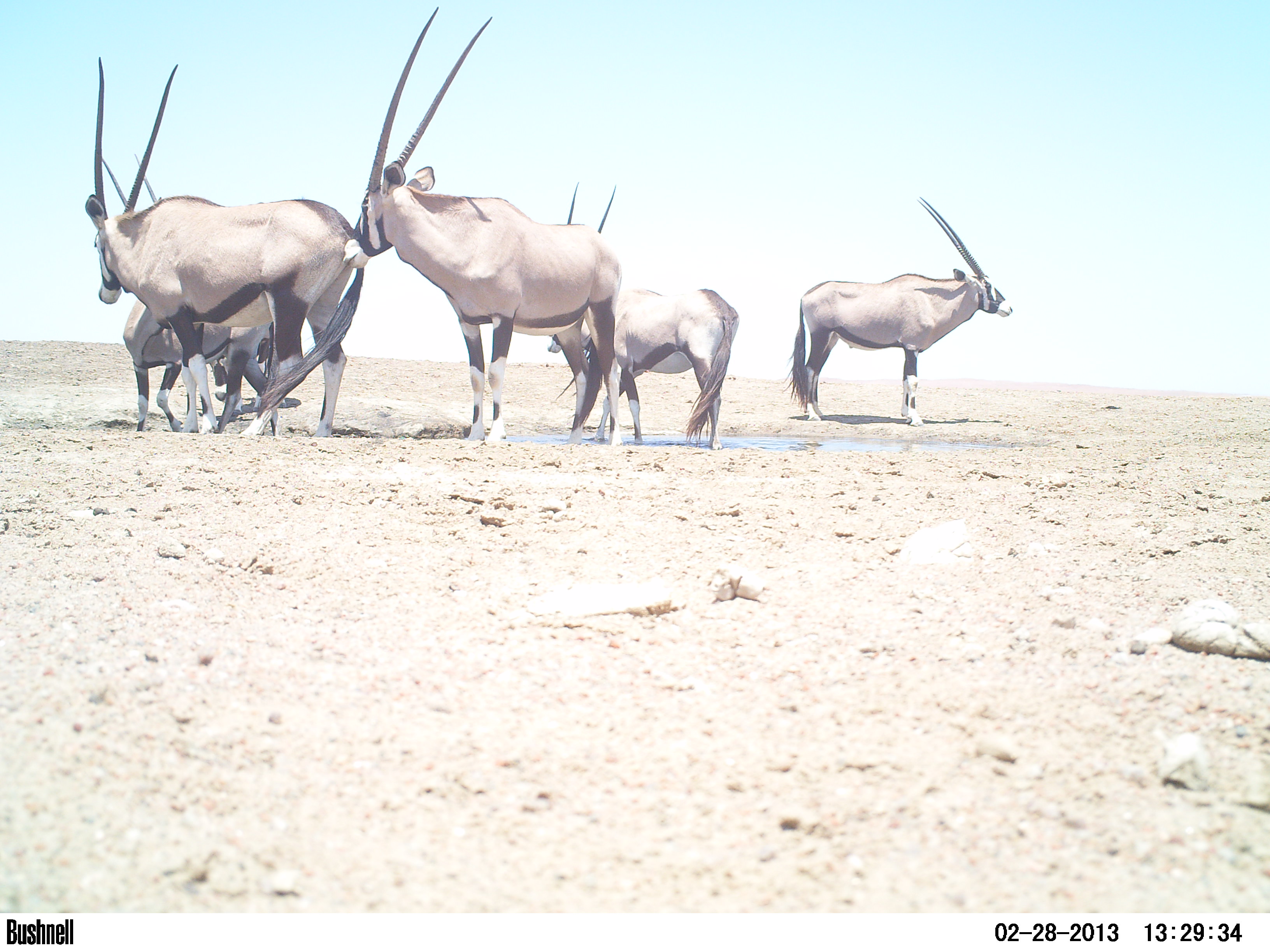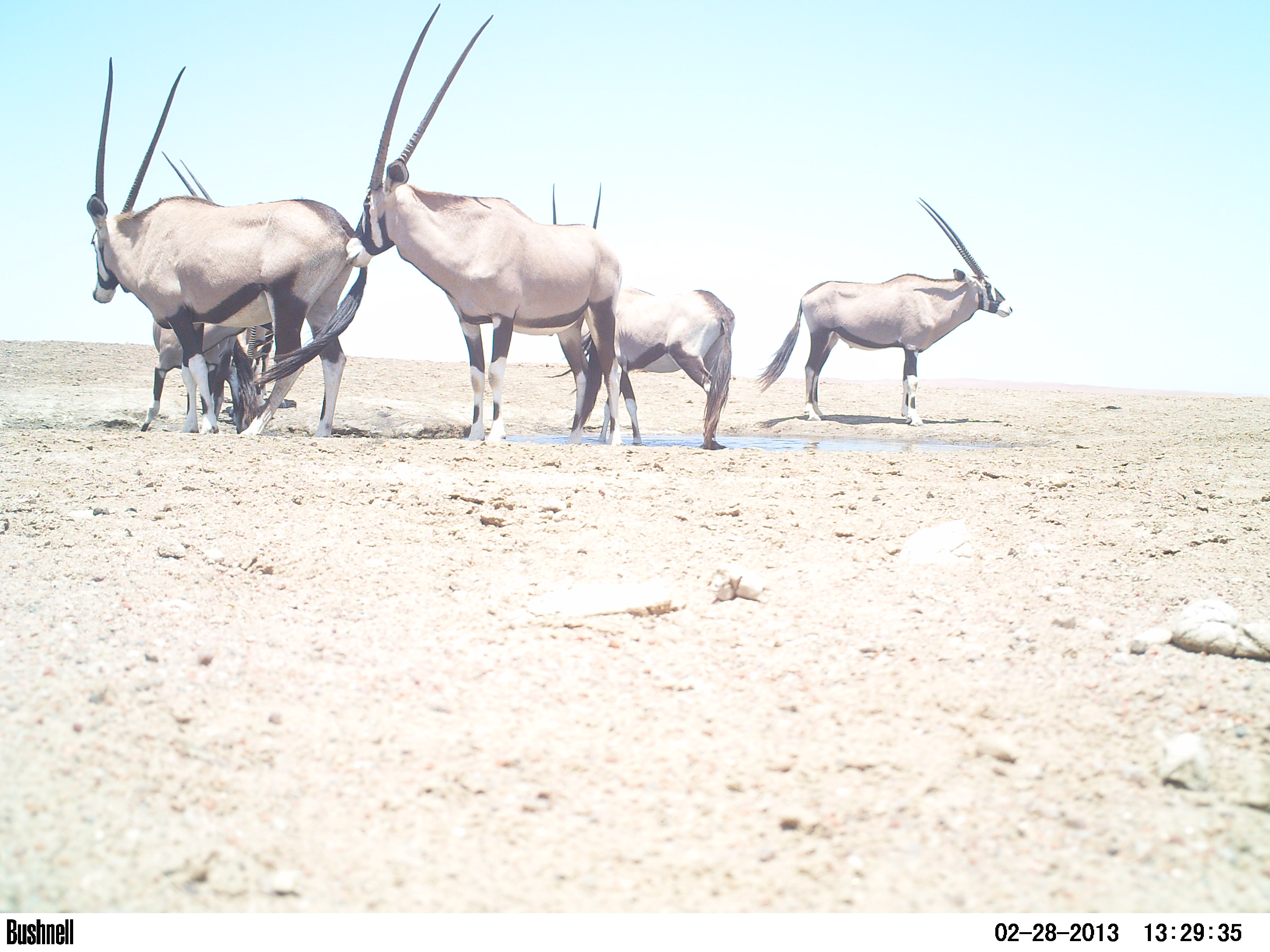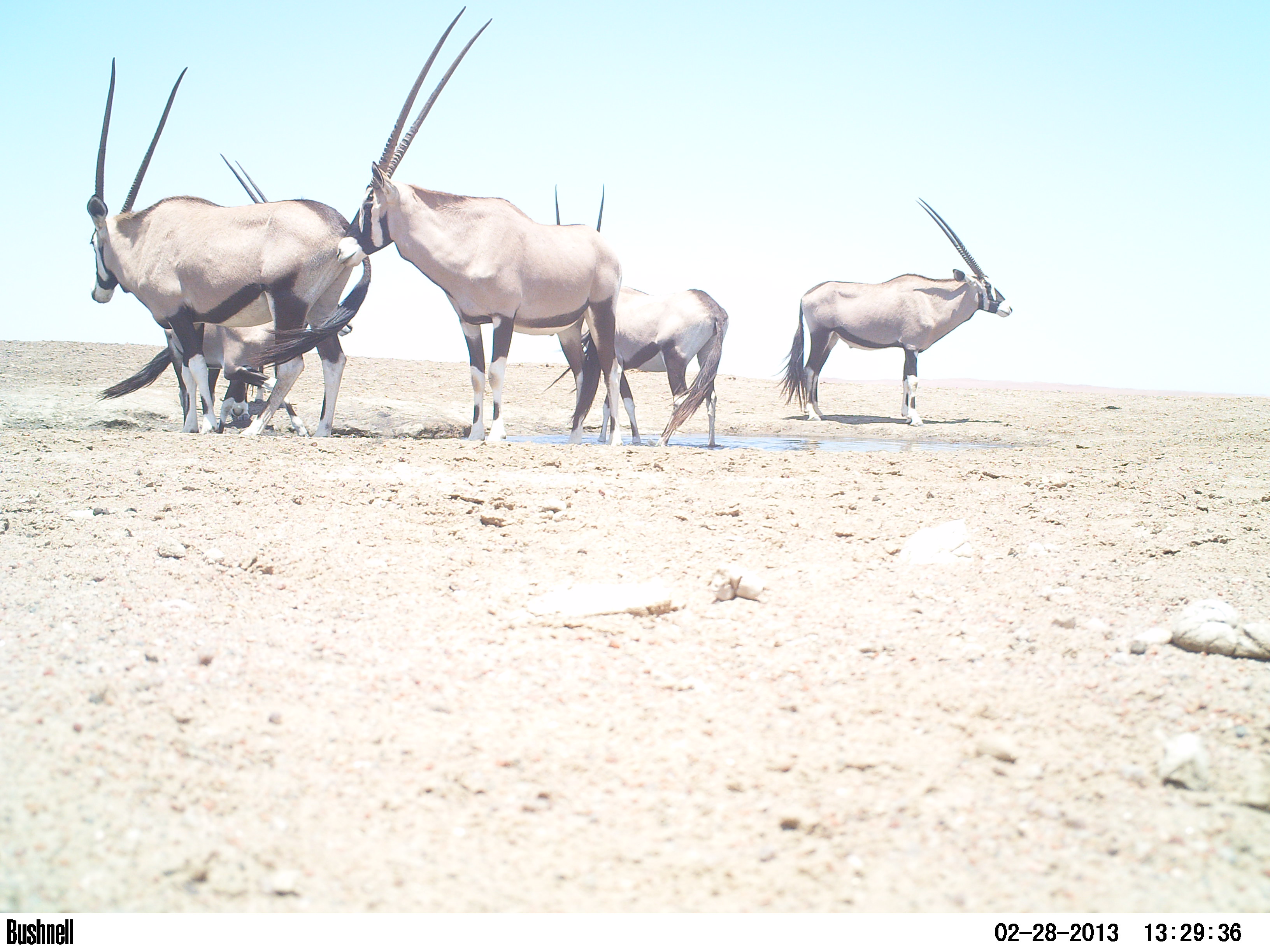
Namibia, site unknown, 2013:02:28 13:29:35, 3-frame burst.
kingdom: Animalia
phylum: Chordata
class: Mammalia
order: Artiodactyla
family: Bovidae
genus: Oryx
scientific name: Oryx gazella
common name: gemsbok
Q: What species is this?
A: Oryx gazella (gemsbok).